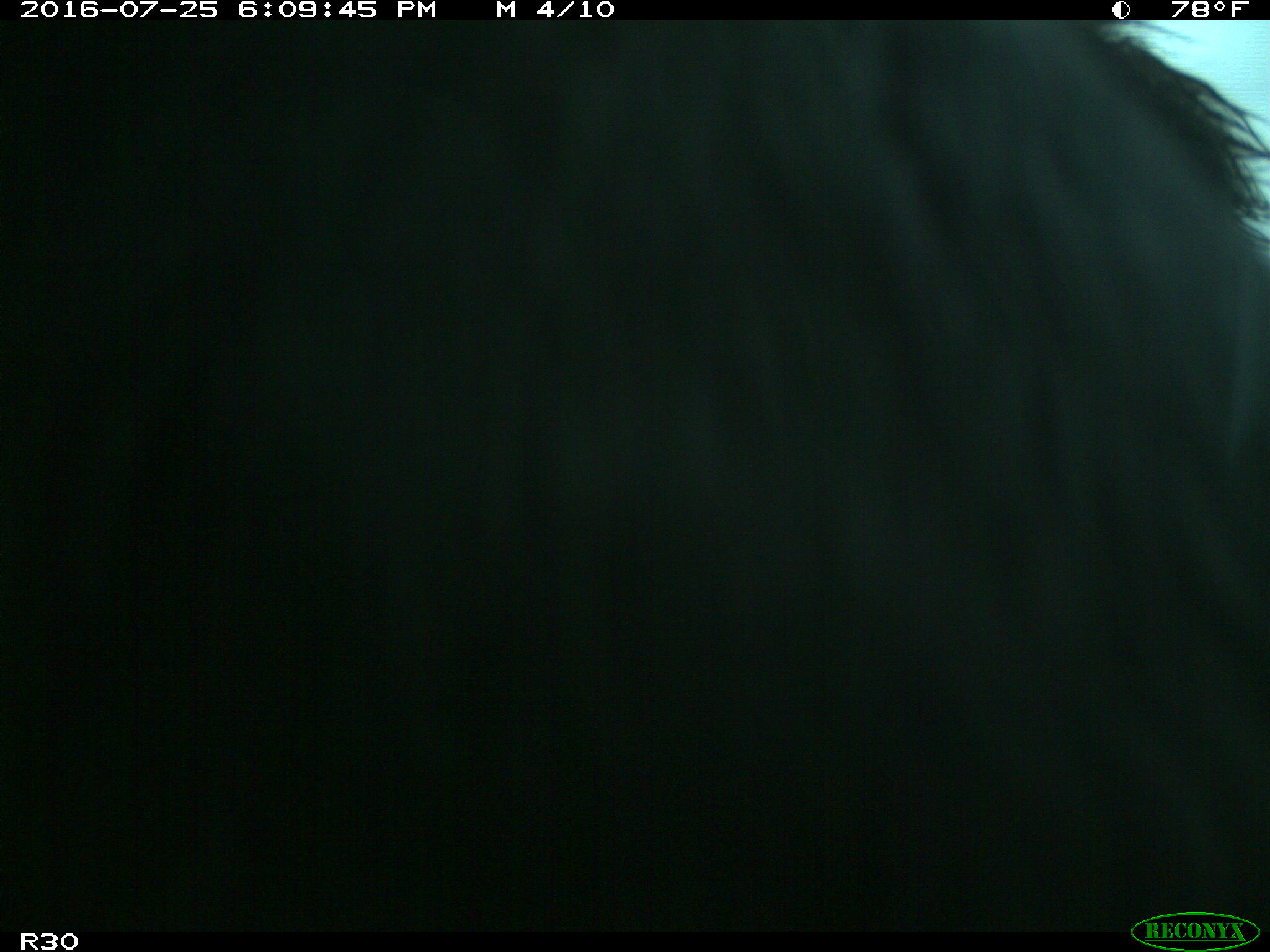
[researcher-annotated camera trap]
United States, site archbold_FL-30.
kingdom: Animalia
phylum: Chordata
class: Mammalia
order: Artiodactyla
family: Bovidae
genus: Bos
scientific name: Bos taurus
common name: domestic cow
Bos taurus (domestic cow).